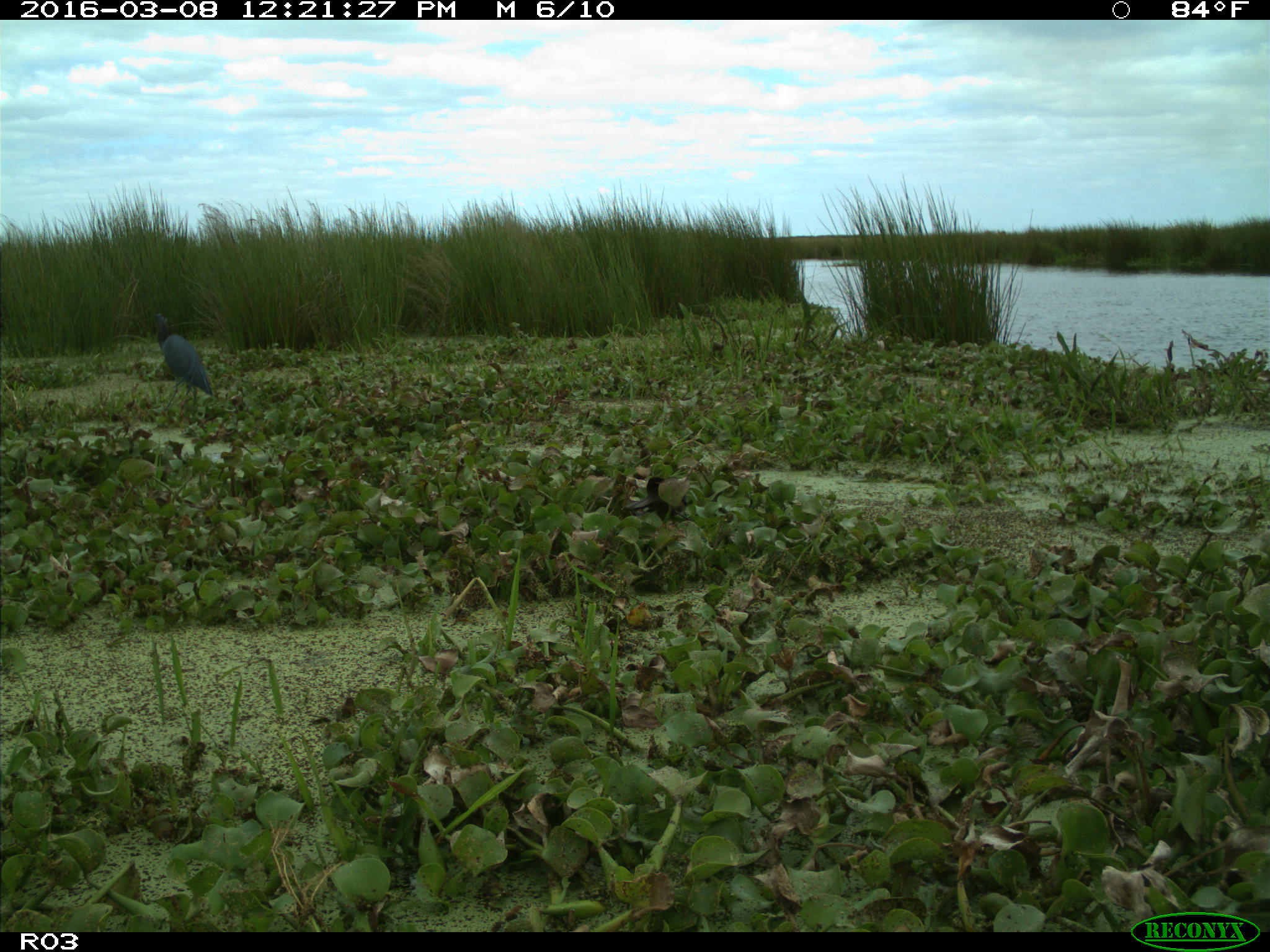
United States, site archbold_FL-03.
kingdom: Animalia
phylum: Chordata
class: Aves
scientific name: Aves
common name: birds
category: unidentified bird